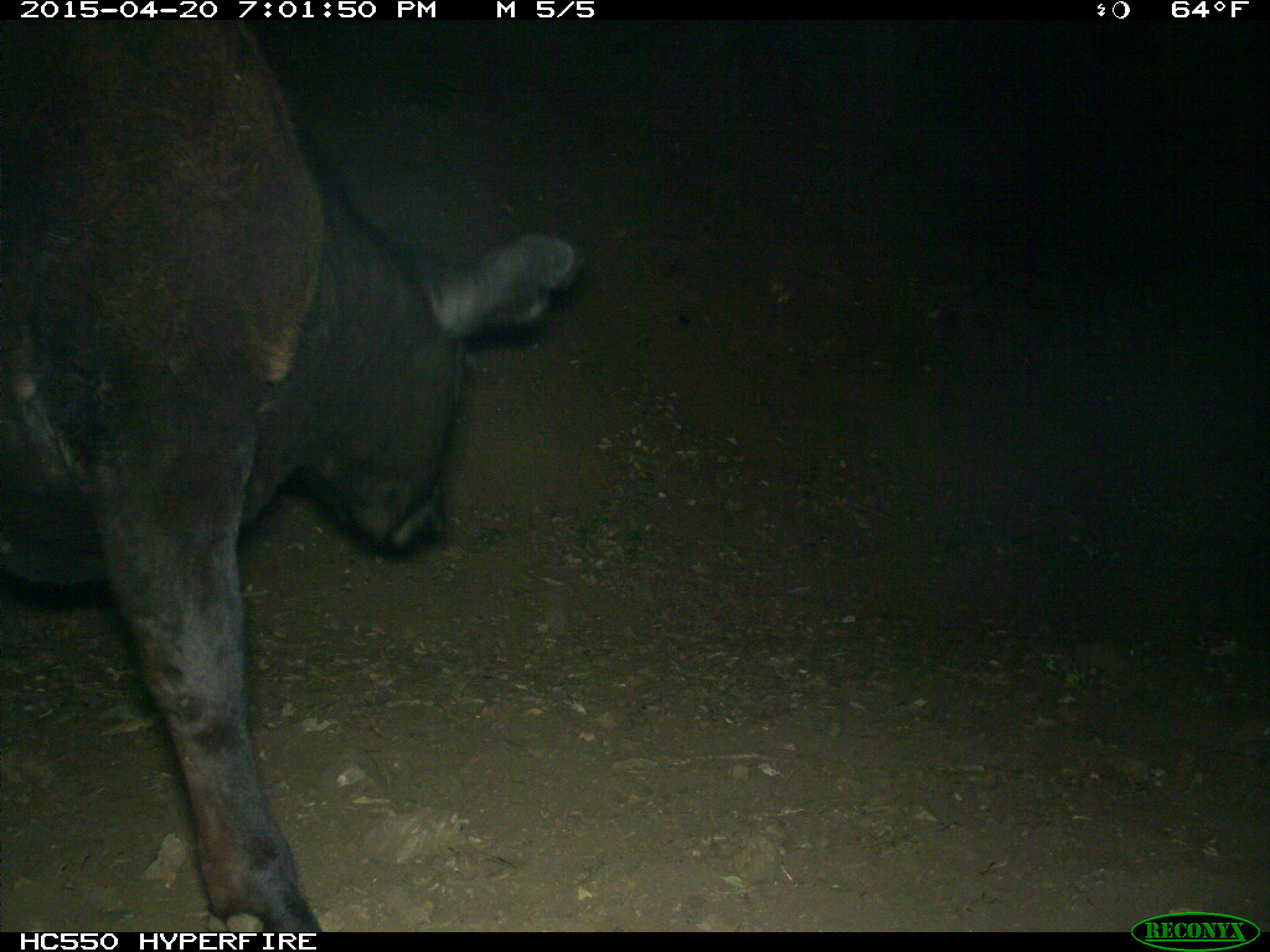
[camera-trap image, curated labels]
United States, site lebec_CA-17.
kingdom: Animalia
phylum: Chordata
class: Mammalia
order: Artiodactyla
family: Bovidae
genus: Bos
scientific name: Bos taurus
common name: domestic cow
Bos taurus (domestic cow).